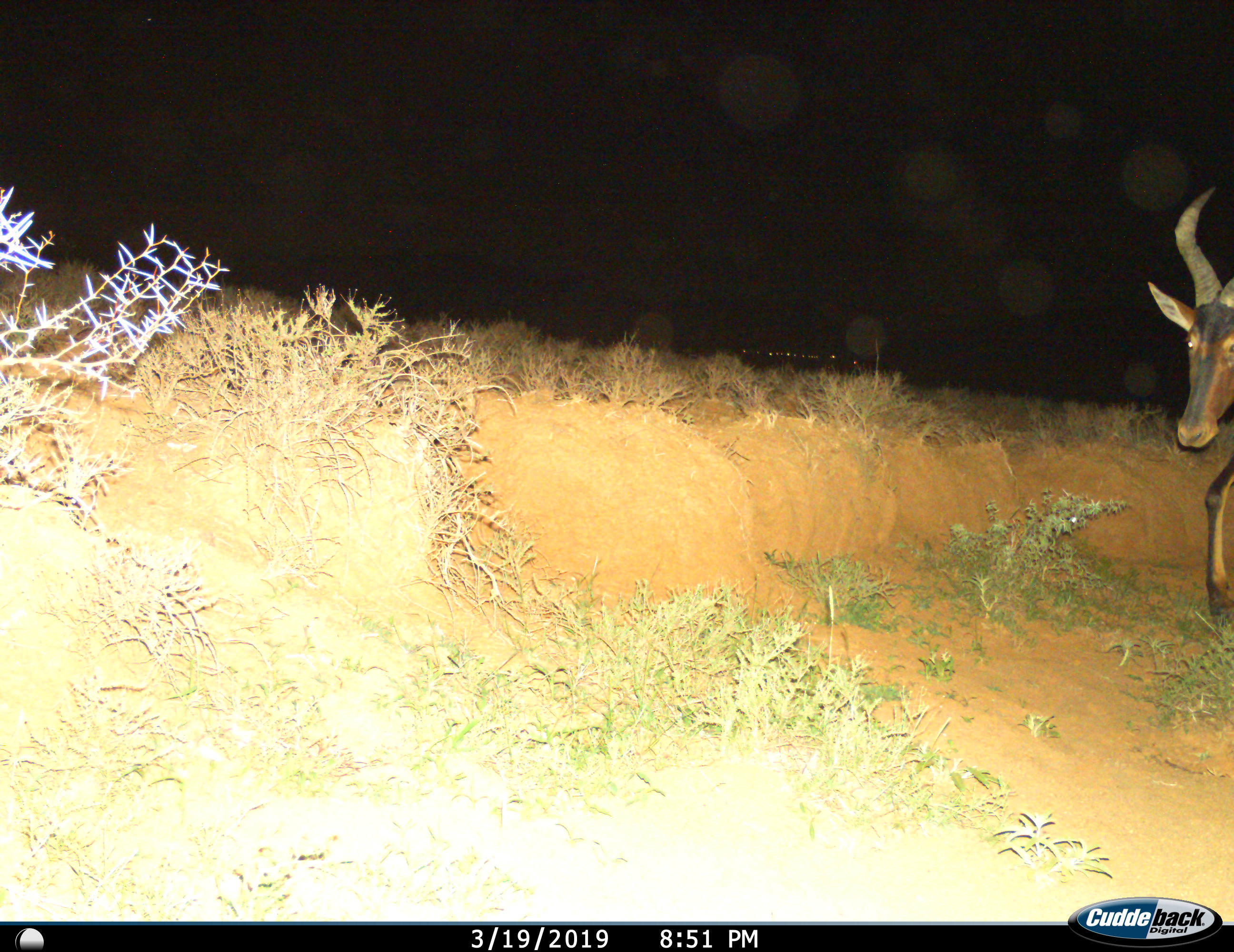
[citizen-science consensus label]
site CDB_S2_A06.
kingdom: Animalia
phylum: Chordata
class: Mammalia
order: Artiodactyla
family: Bovidae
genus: Alcelaphus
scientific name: Alcelaphus buselaphus caama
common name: red hartebeest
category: hartebeestred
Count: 1.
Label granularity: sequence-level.